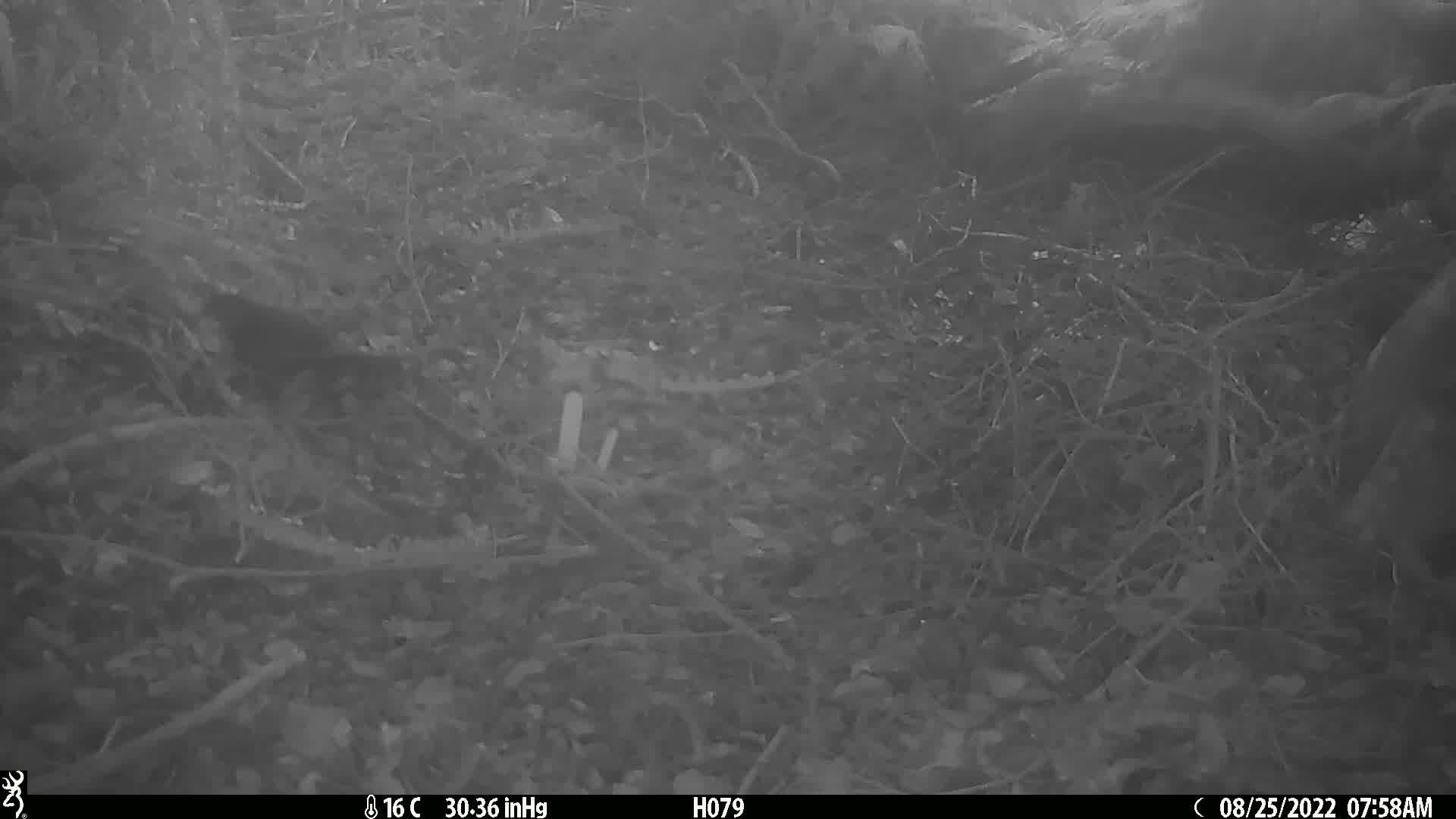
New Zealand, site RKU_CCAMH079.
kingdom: Animalia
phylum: Chordata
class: Aves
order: Passeriformes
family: Turdidae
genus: Turdus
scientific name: Turdus merula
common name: eurasian blackbird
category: blackbird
Blackbird (eurasian blackbird) (Turdus merula).